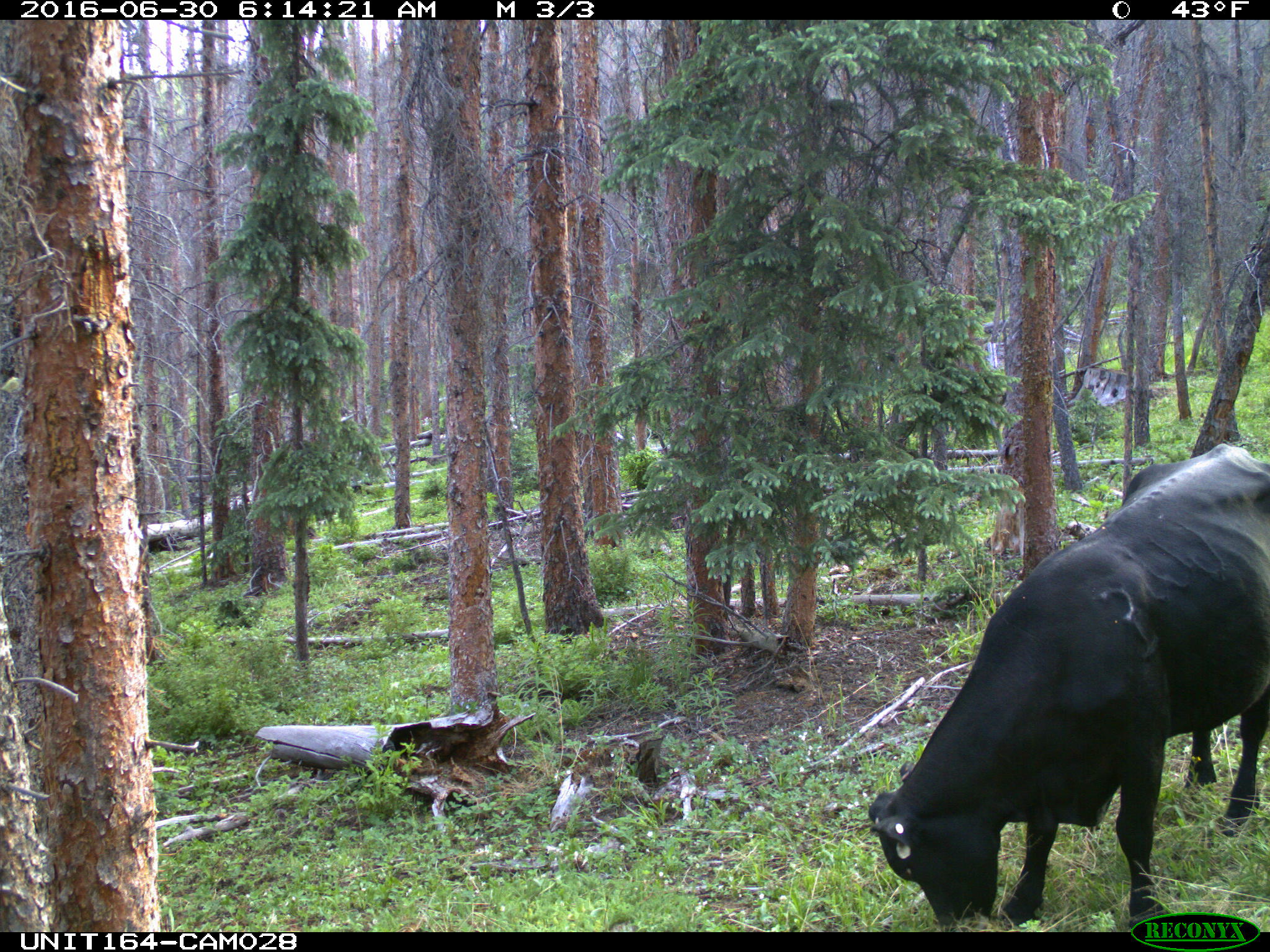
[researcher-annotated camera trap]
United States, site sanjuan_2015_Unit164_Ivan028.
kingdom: Animalia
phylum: Chordata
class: Mammalia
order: Artiodactyla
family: Bovidae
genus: Bos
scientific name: Bos taurus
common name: domestic cow